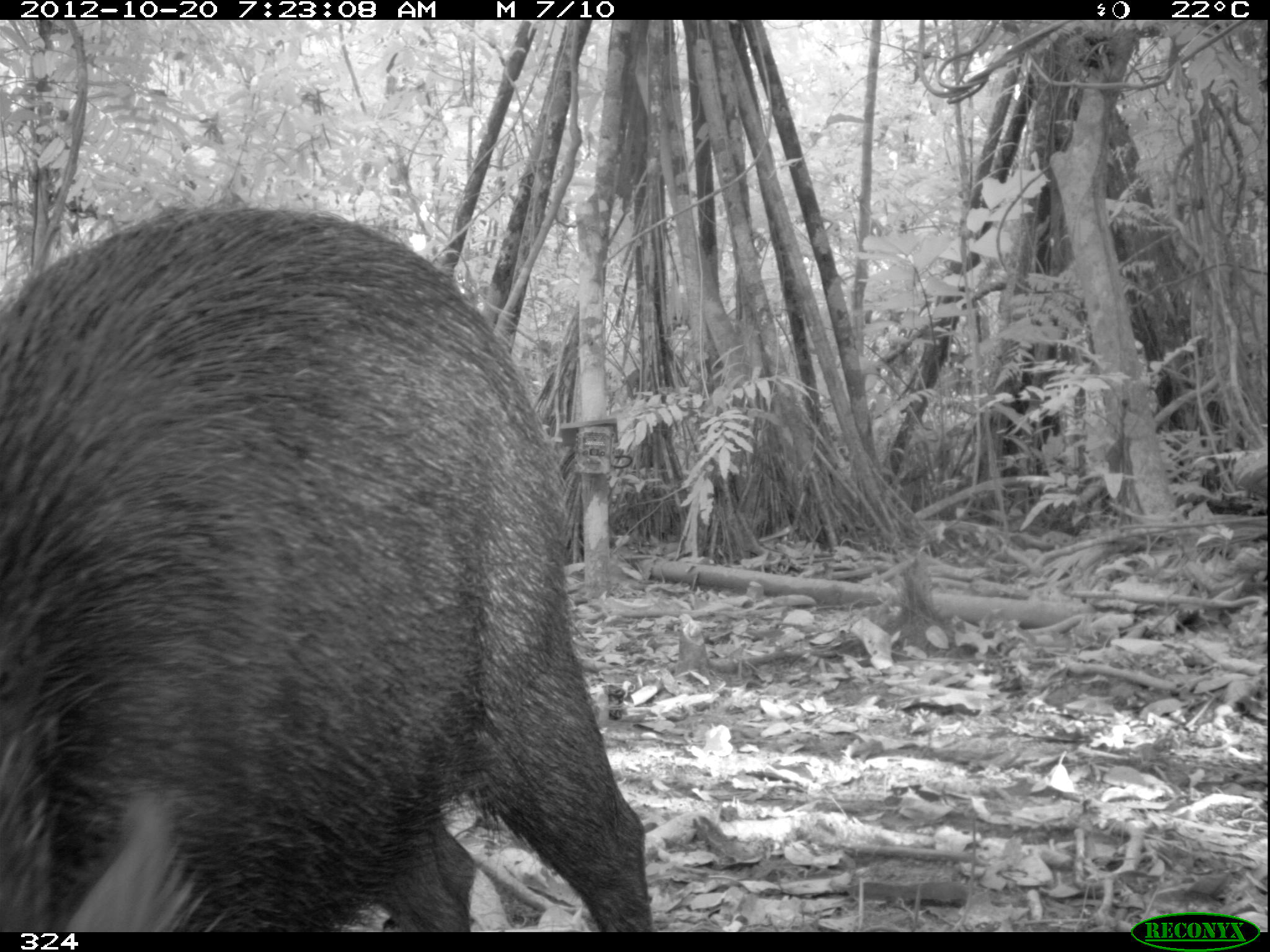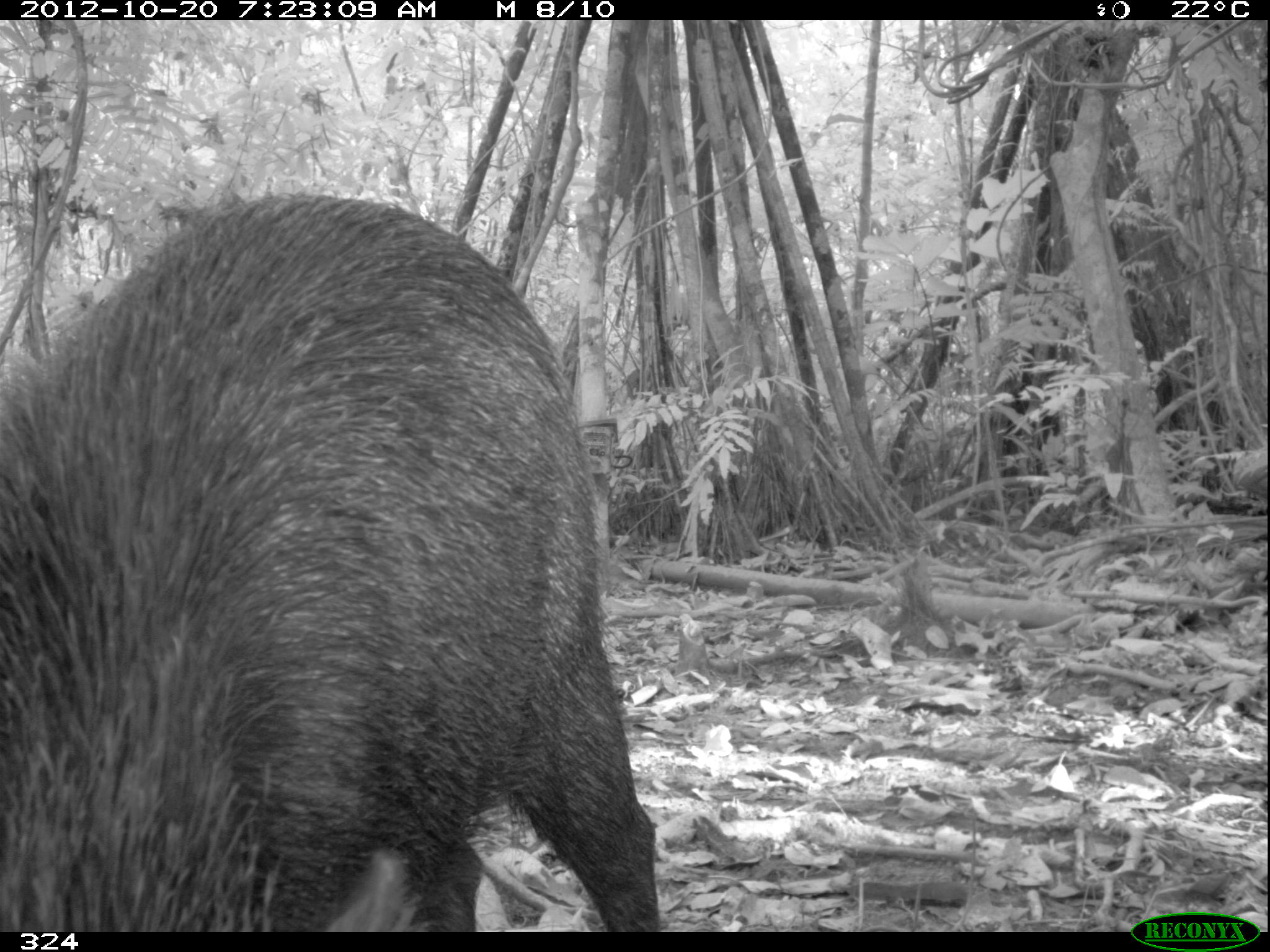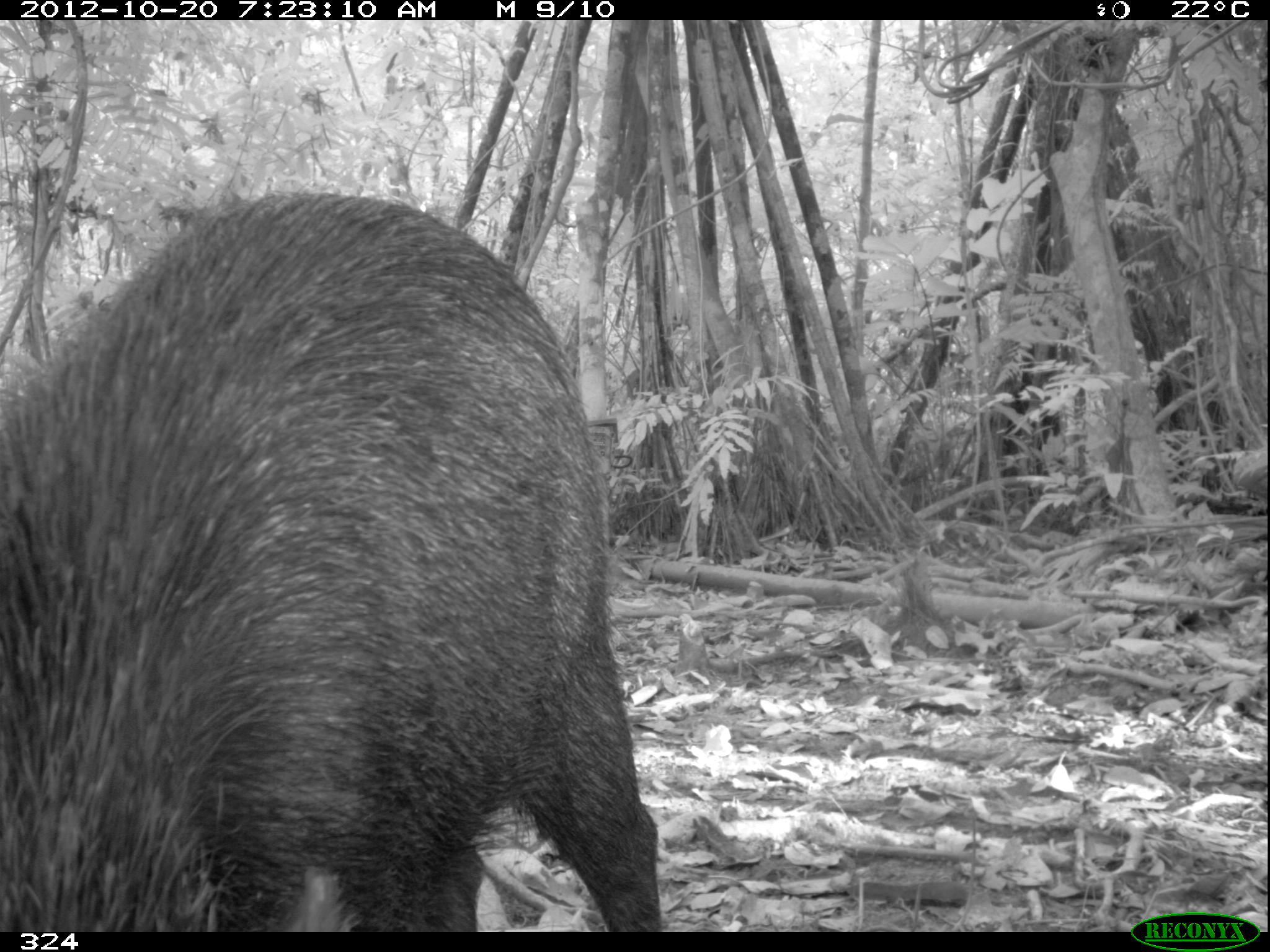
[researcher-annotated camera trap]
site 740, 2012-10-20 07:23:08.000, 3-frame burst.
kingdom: Animalia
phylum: Chordata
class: Mammalia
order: Artiodactyla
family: Tayassuidae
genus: Tayassu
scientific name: Tayassu pecari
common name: white-lipped peccary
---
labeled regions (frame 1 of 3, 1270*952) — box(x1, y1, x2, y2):
tayassu pecari: box(0, 206, 651, 932)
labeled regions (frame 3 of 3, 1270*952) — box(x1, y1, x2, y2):
tayassu pecari: box(0, 188, 663, 932)